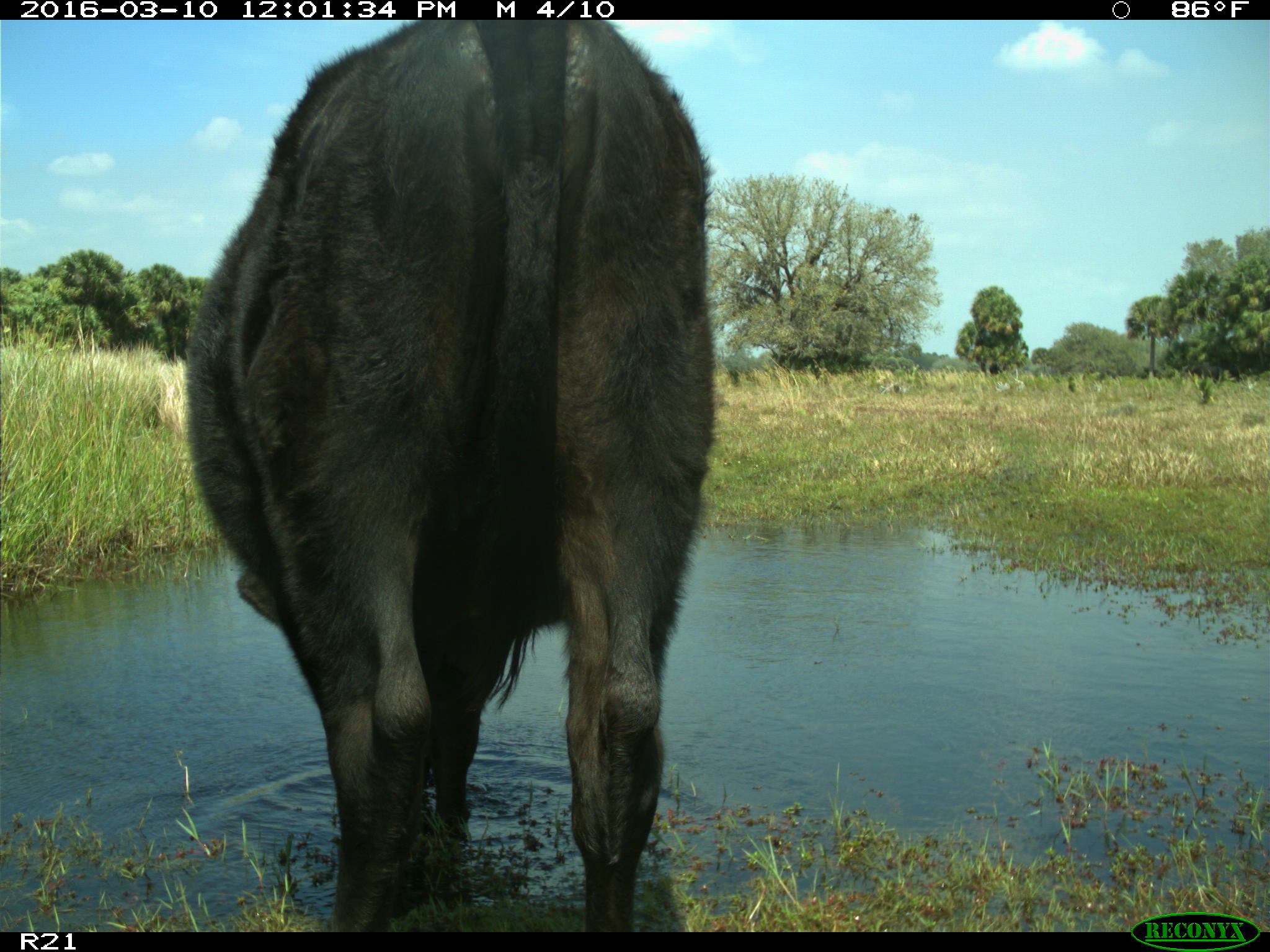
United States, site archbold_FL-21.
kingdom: Animalia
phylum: Chordata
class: Mammalia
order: Artiodactyla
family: Bovidae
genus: Bos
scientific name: Bos taurus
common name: domestic cow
Bos taurus (domestic cow).